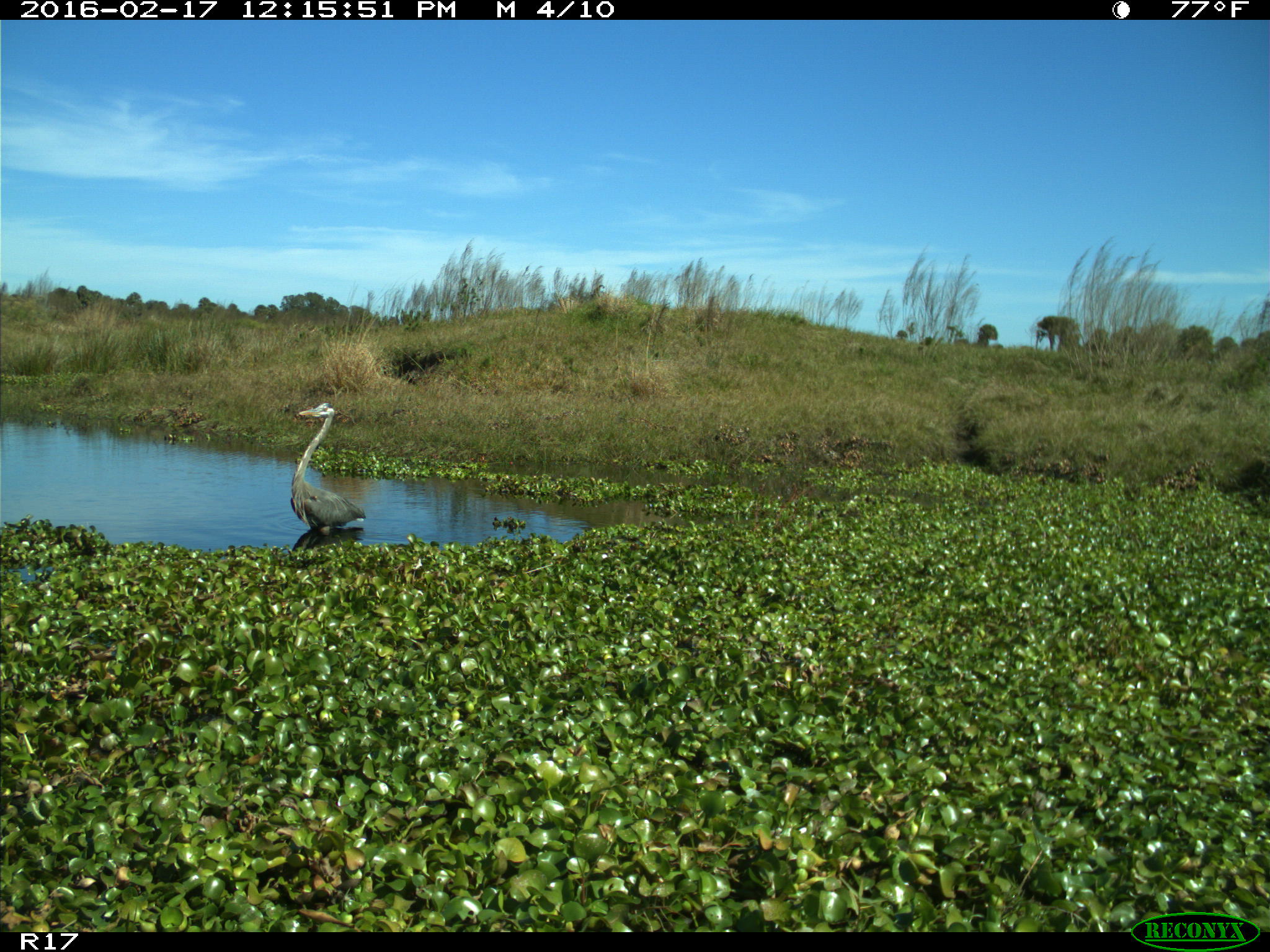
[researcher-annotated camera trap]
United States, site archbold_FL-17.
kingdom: Animalia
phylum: Chordata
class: Aves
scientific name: Aves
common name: birds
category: unidentified bird